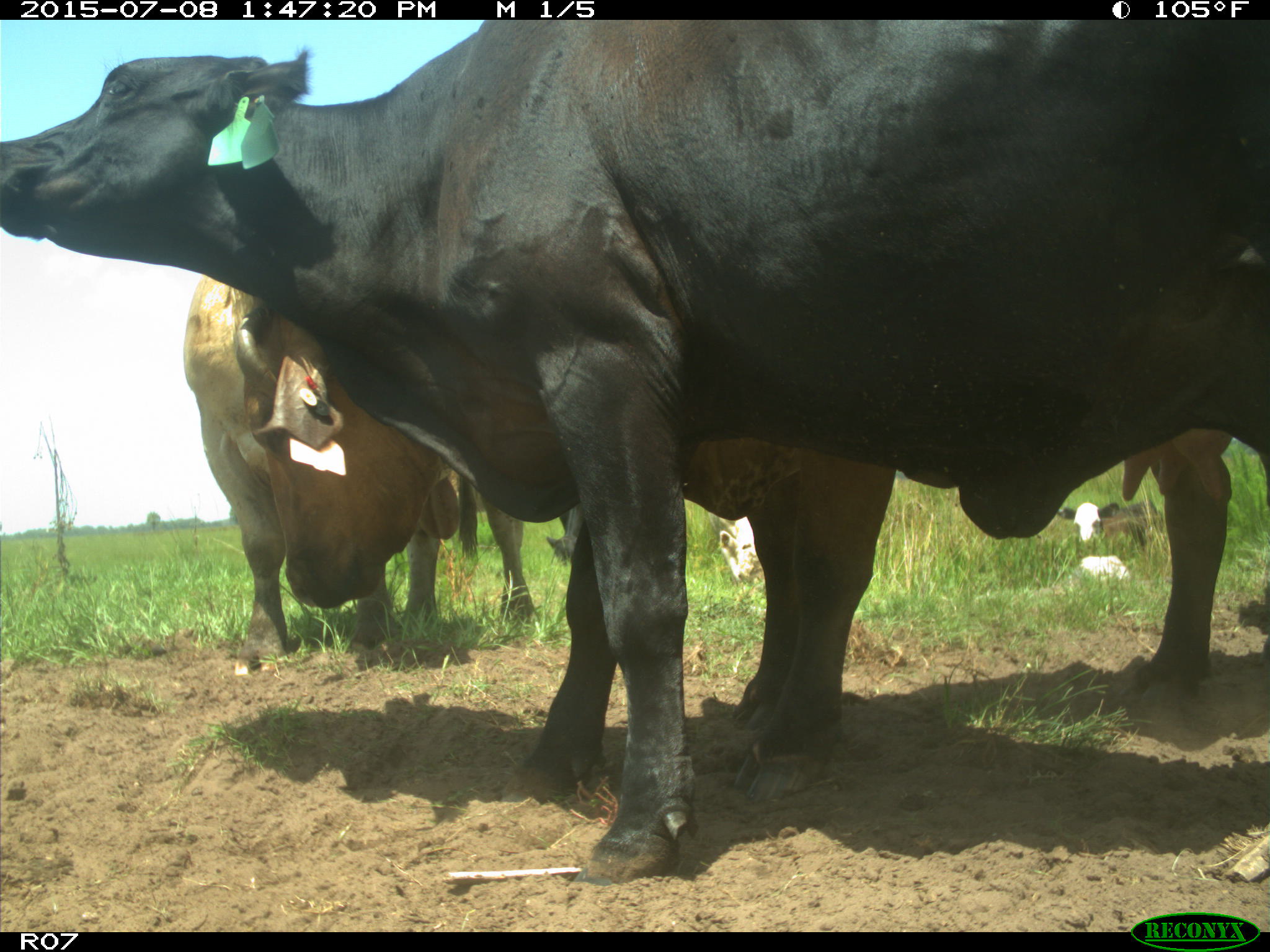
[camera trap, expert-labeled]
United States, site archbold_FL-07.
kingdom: Animalia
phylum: Chordata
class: Mammalia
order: Artiodactyla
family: Bovidae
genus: Bos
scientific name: Bos taurus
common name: domestic cow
Bos taurus (domestic cow).